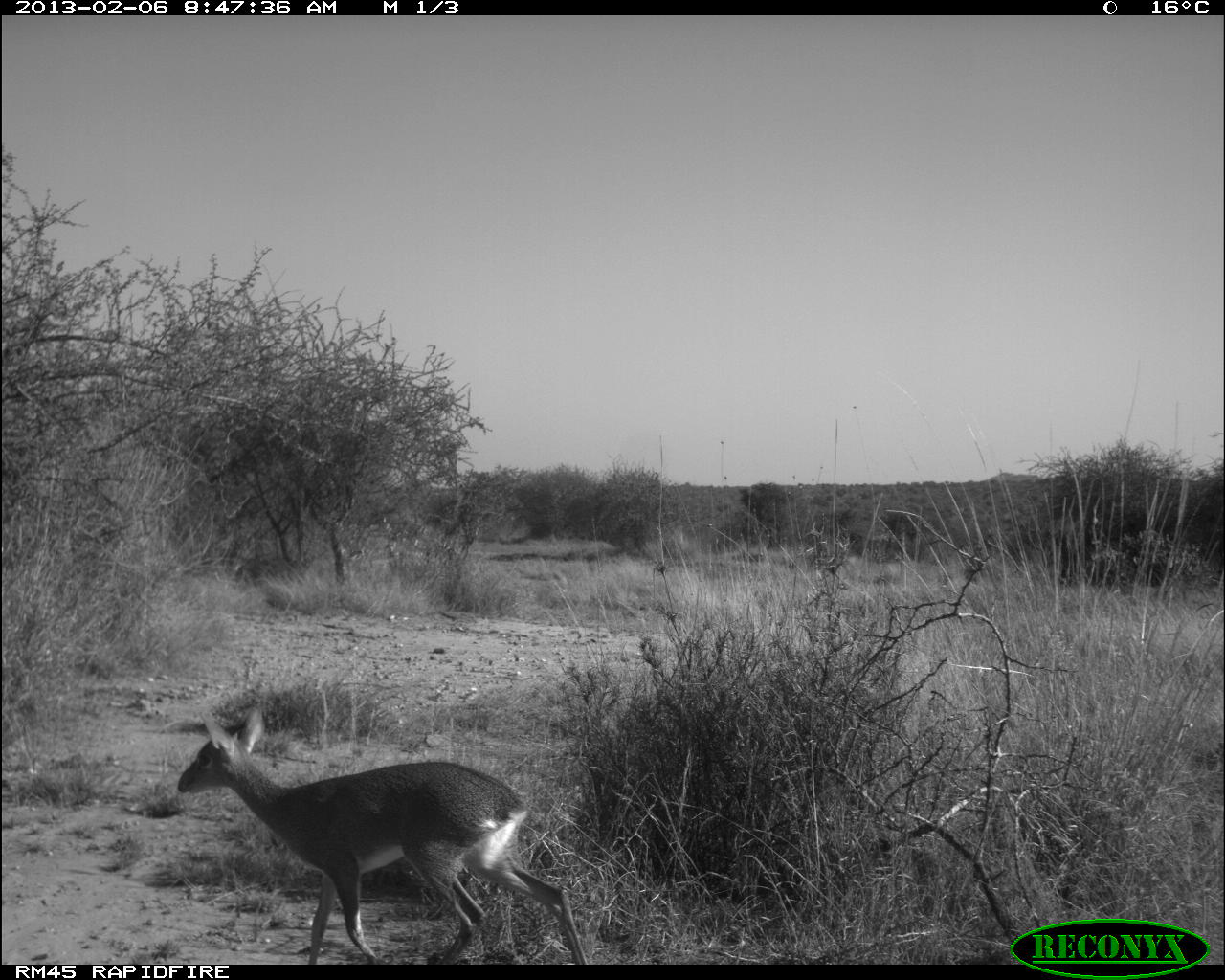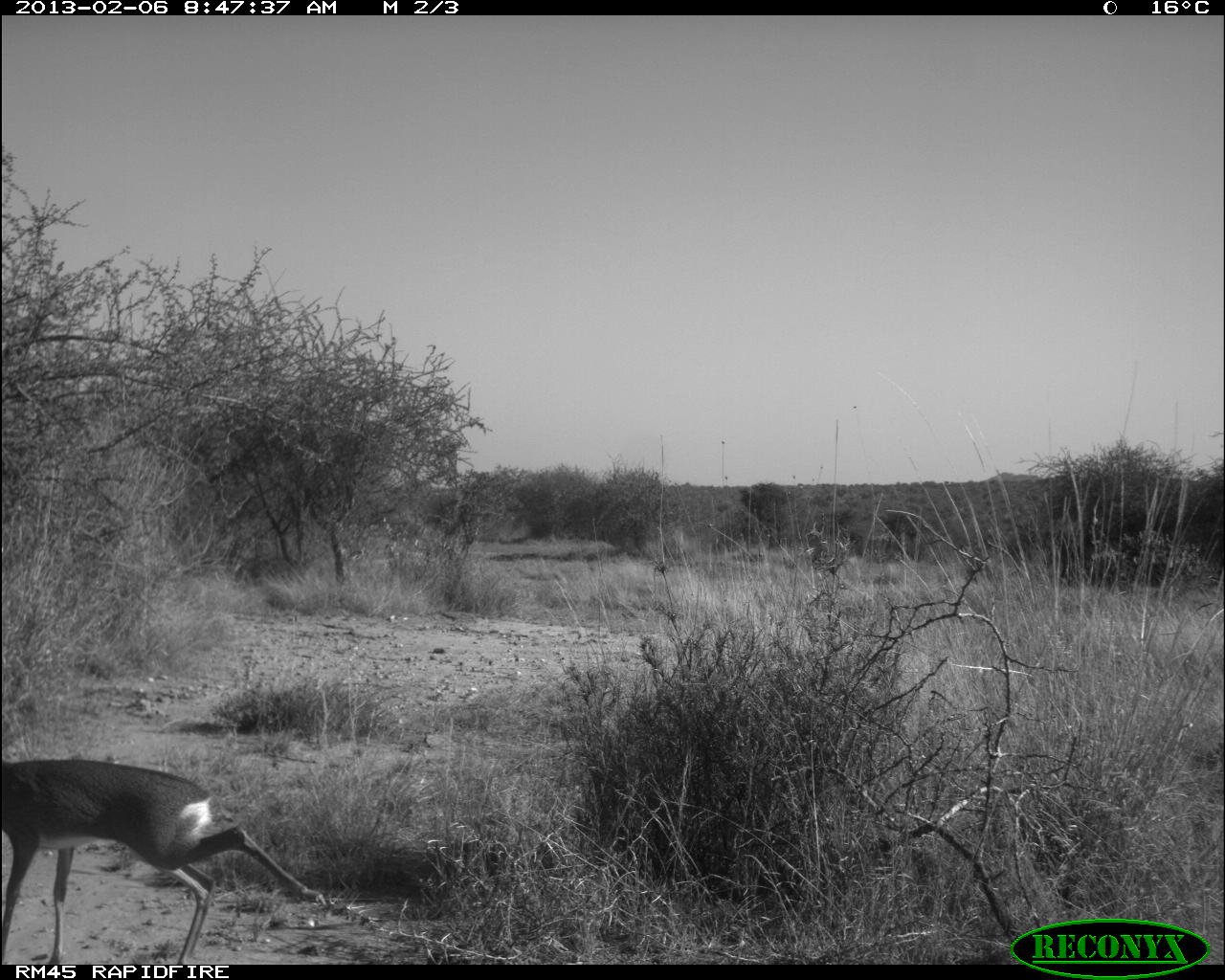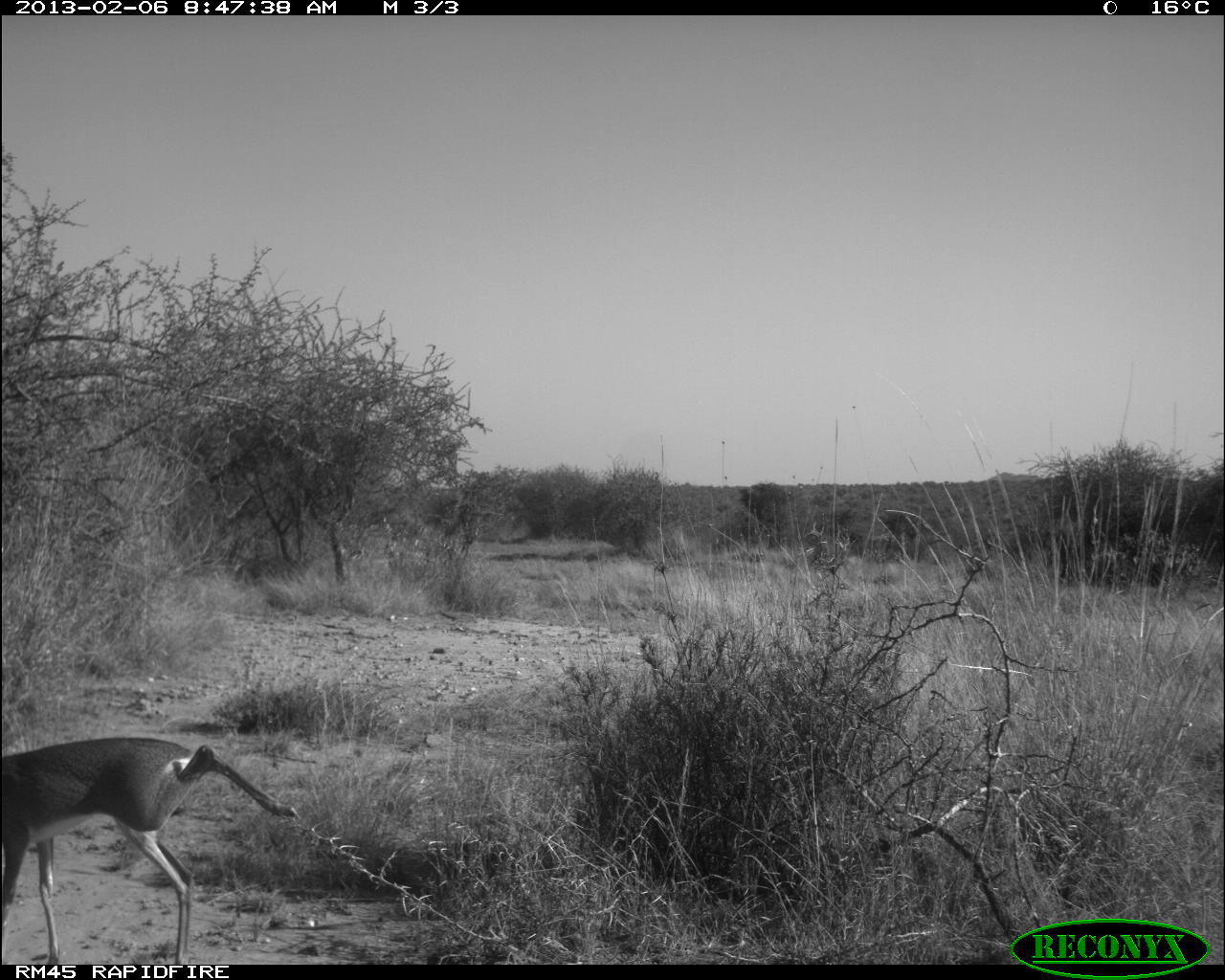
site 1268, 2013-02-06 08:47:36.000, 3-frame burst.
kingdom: Animalia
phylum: Chordata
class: Mammalia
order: Artiodactyla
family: Bovidae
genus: Madoqua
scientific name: Madoqua guentheri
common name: günther's dik-dik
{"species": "Madoqua guentheri (günther's dik-dik)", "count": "1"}